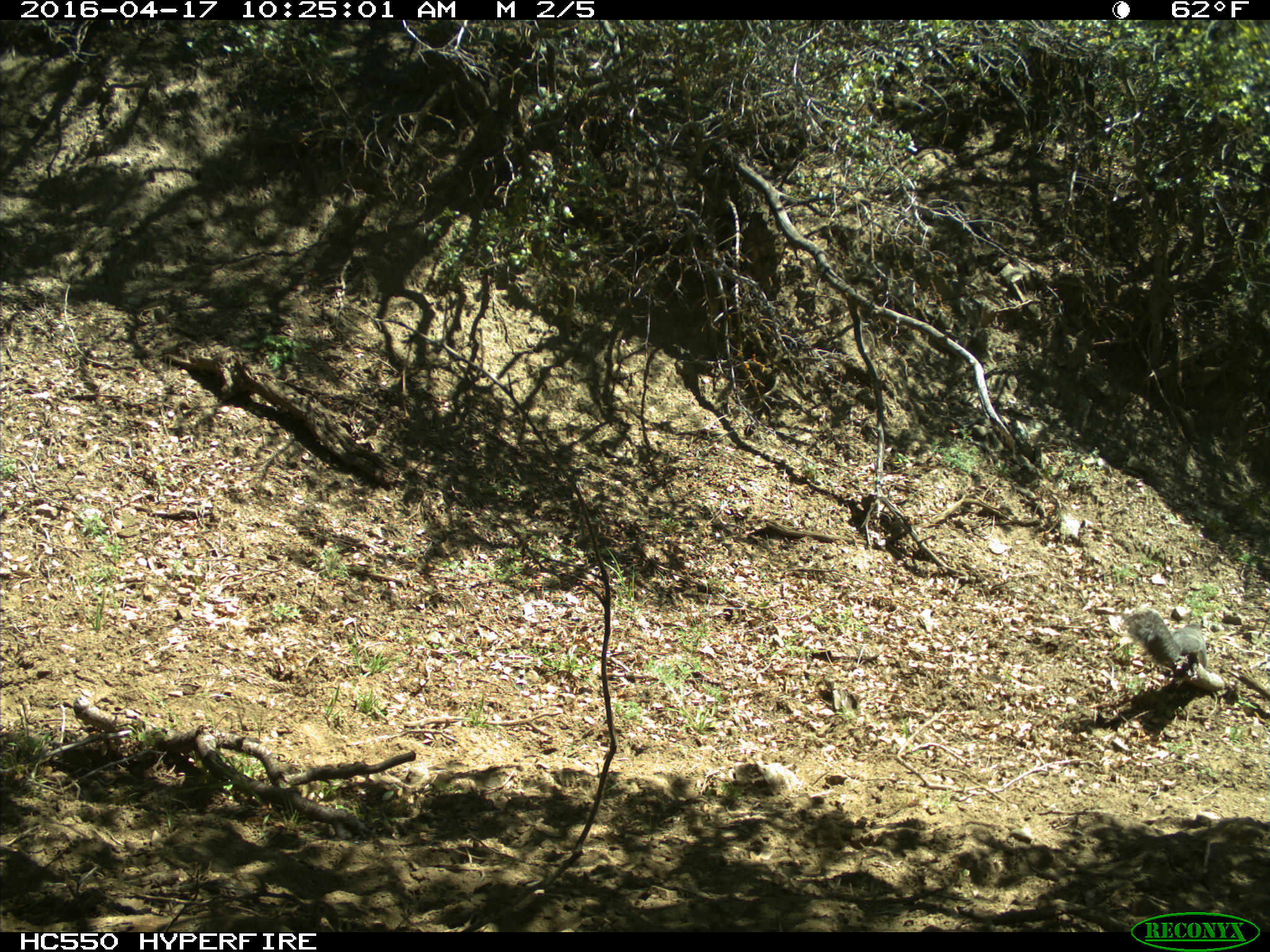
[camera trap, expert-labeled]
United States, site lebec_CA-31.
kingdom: Animalia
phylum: Chordata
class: Mammalia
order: Rodentia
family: Sciuridae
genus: Sciurus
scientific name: Sciurus carolinensis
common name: eastern gray squirrel